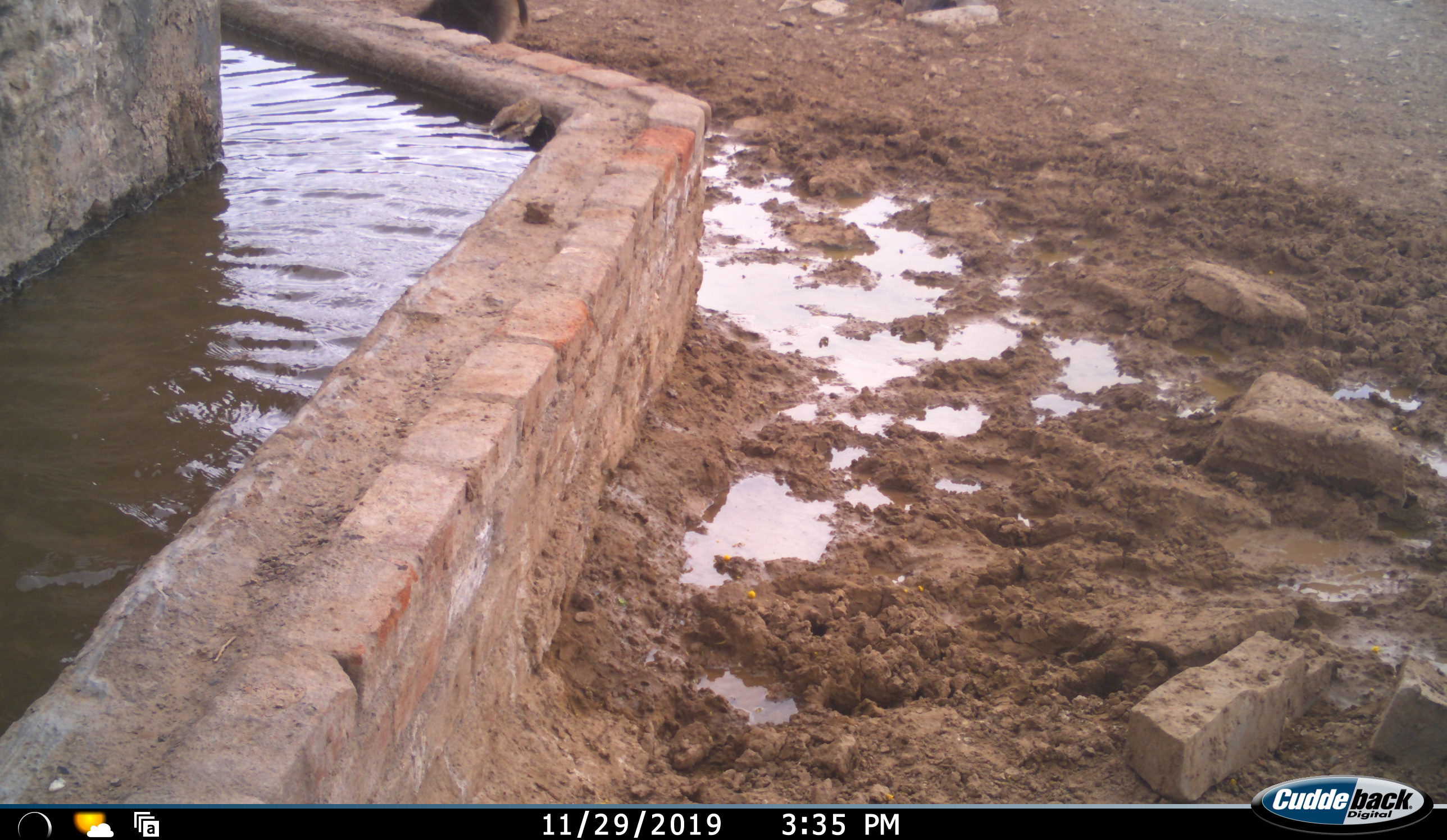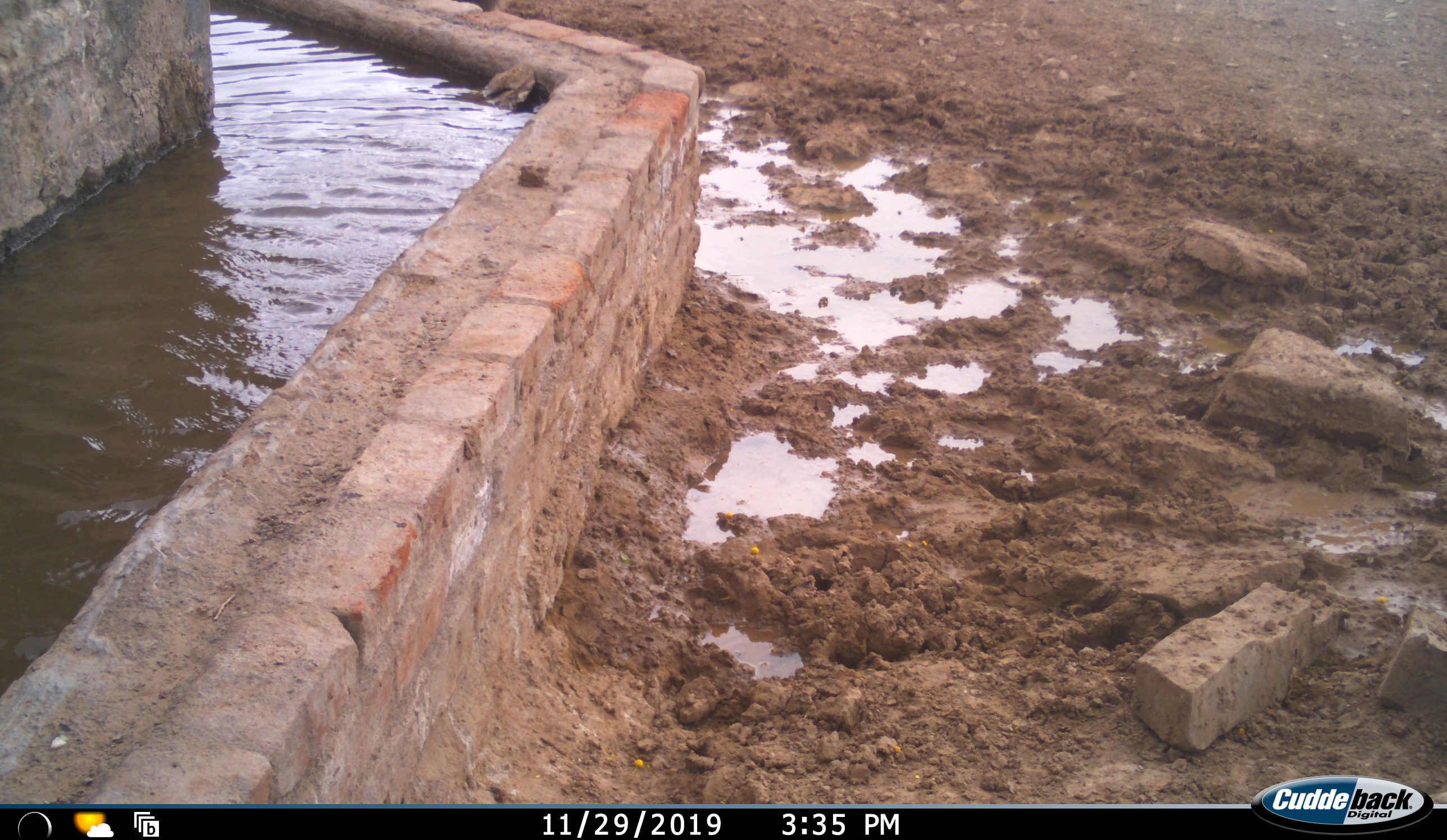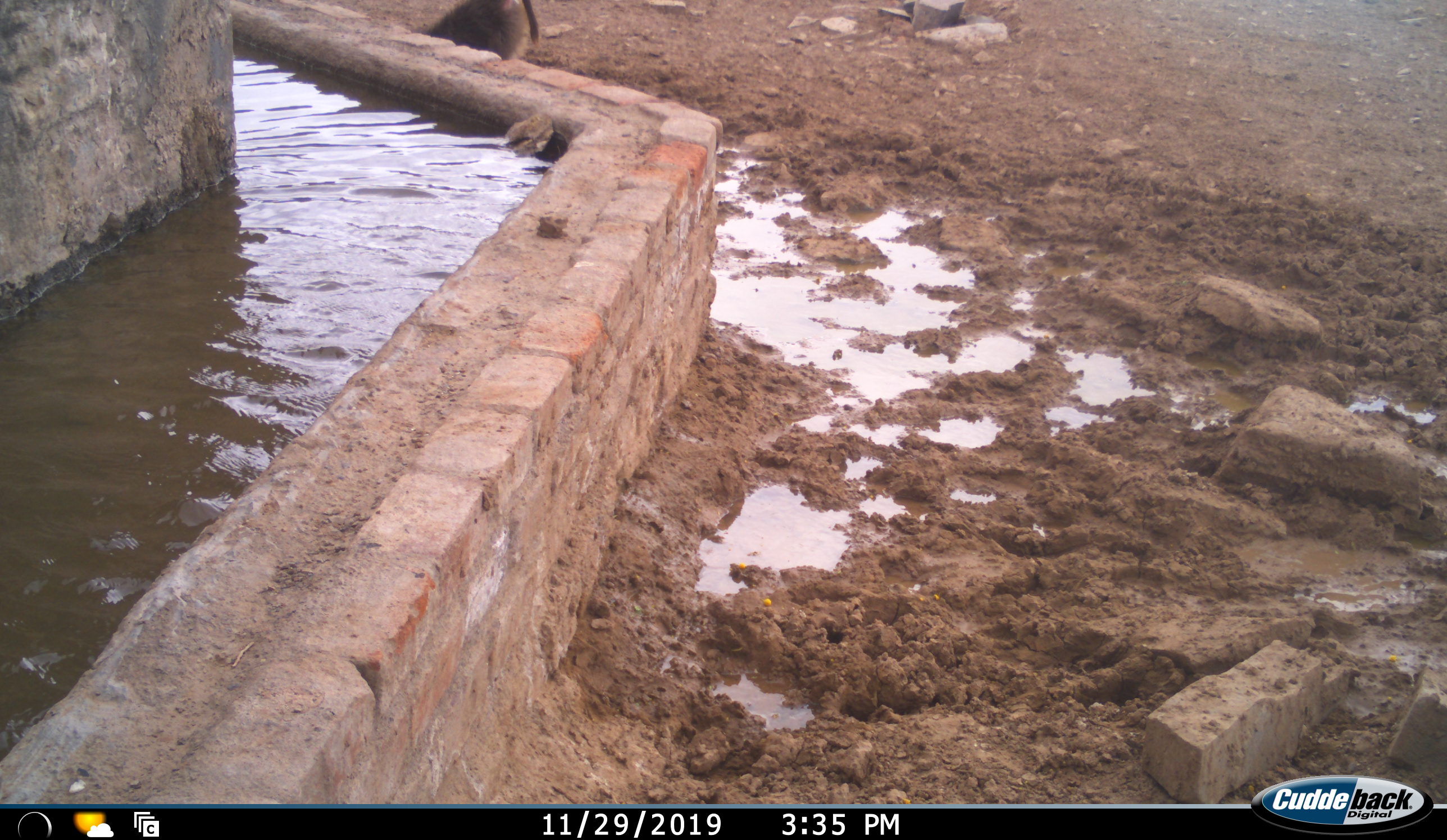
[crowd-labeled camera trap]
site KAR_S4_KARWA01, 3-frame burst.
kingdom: Animalia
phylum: Chordata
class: Mammalia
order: Primates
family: Cercopithecidae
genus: Papio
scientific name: Papio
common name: baboon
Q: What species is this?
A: Baboon (Papio).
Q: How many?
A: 1.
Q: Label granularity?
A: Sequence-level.